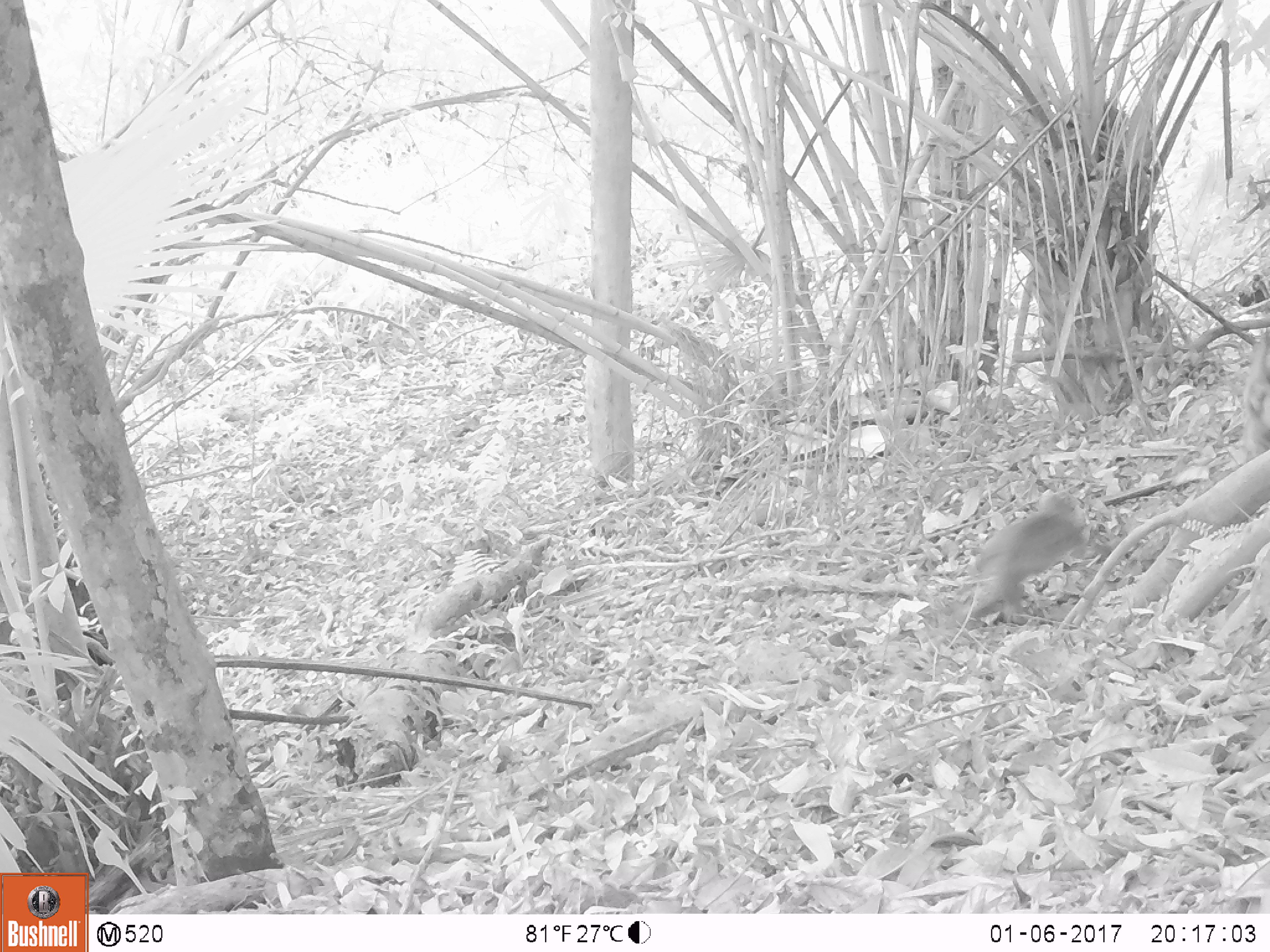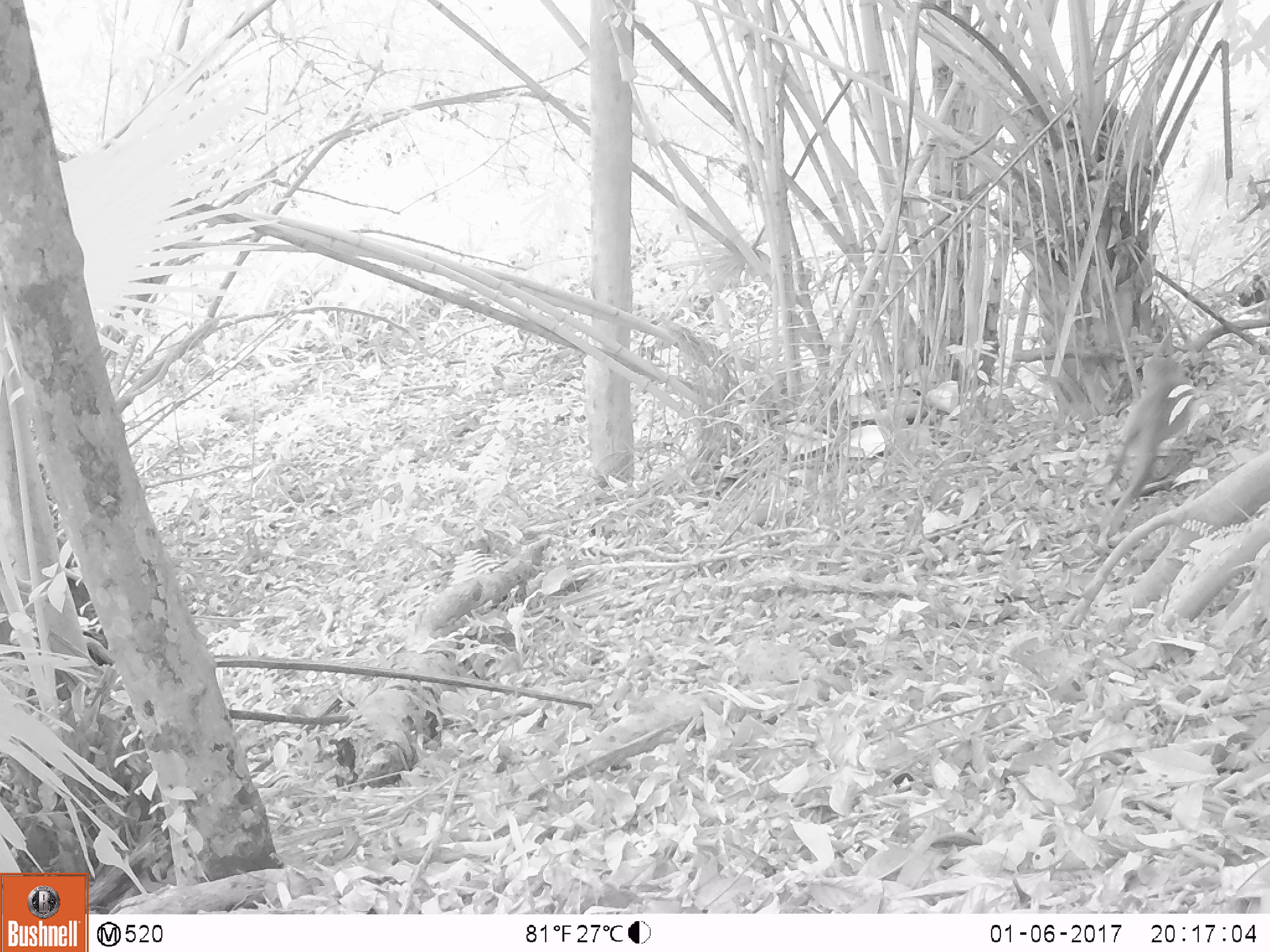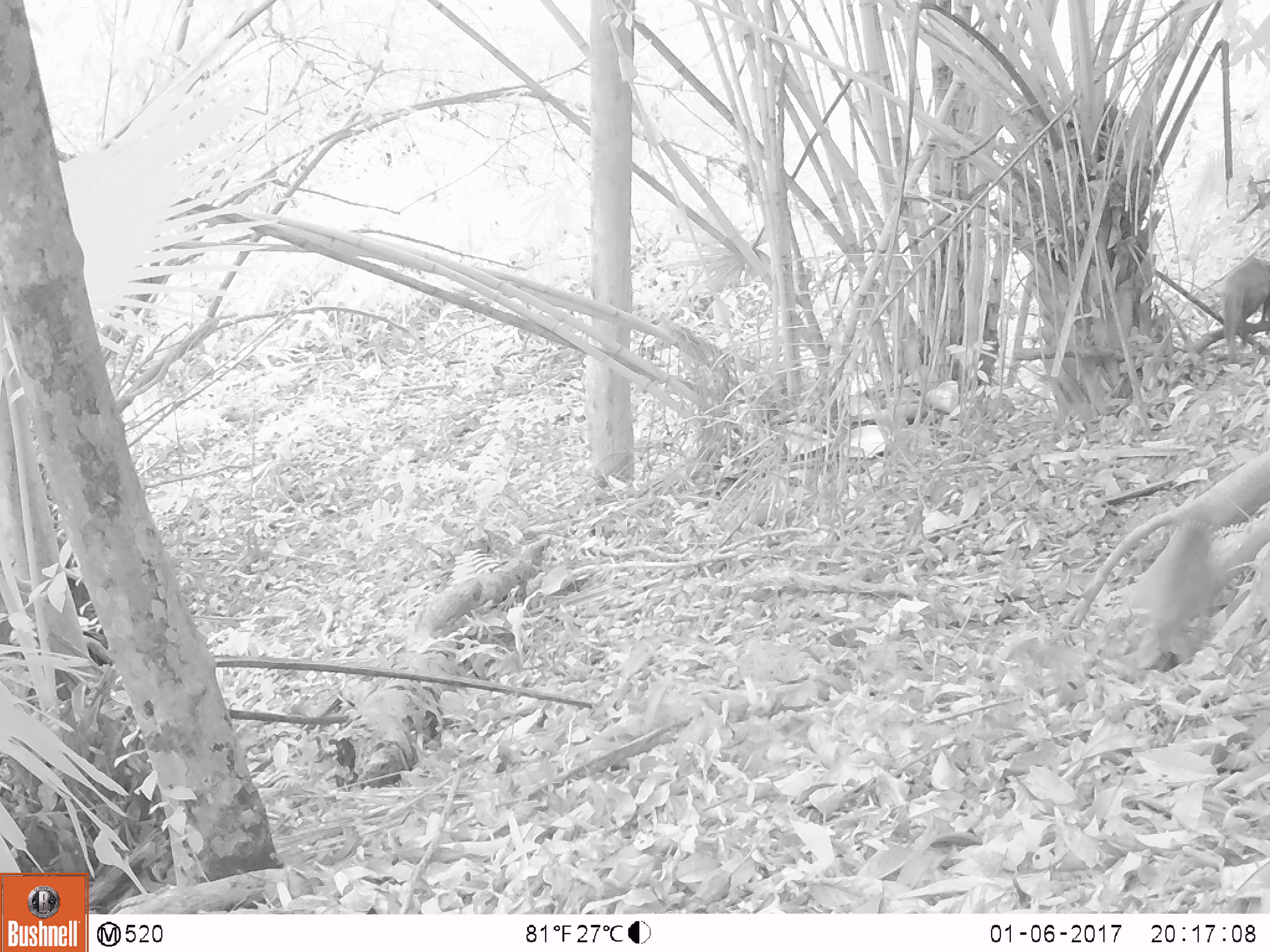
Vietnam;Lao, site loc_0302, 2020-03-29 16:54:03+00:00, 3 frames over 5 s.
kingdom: Animalia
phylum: Chordata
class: Mammalia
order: Primates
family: Cercopithecidae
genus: Macaca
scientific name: Macaca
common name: macaques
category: assam or rhesus macaque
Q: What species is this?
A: Assam or rhesus macaque (macaques) (Macaca).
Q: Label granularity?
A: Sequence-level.